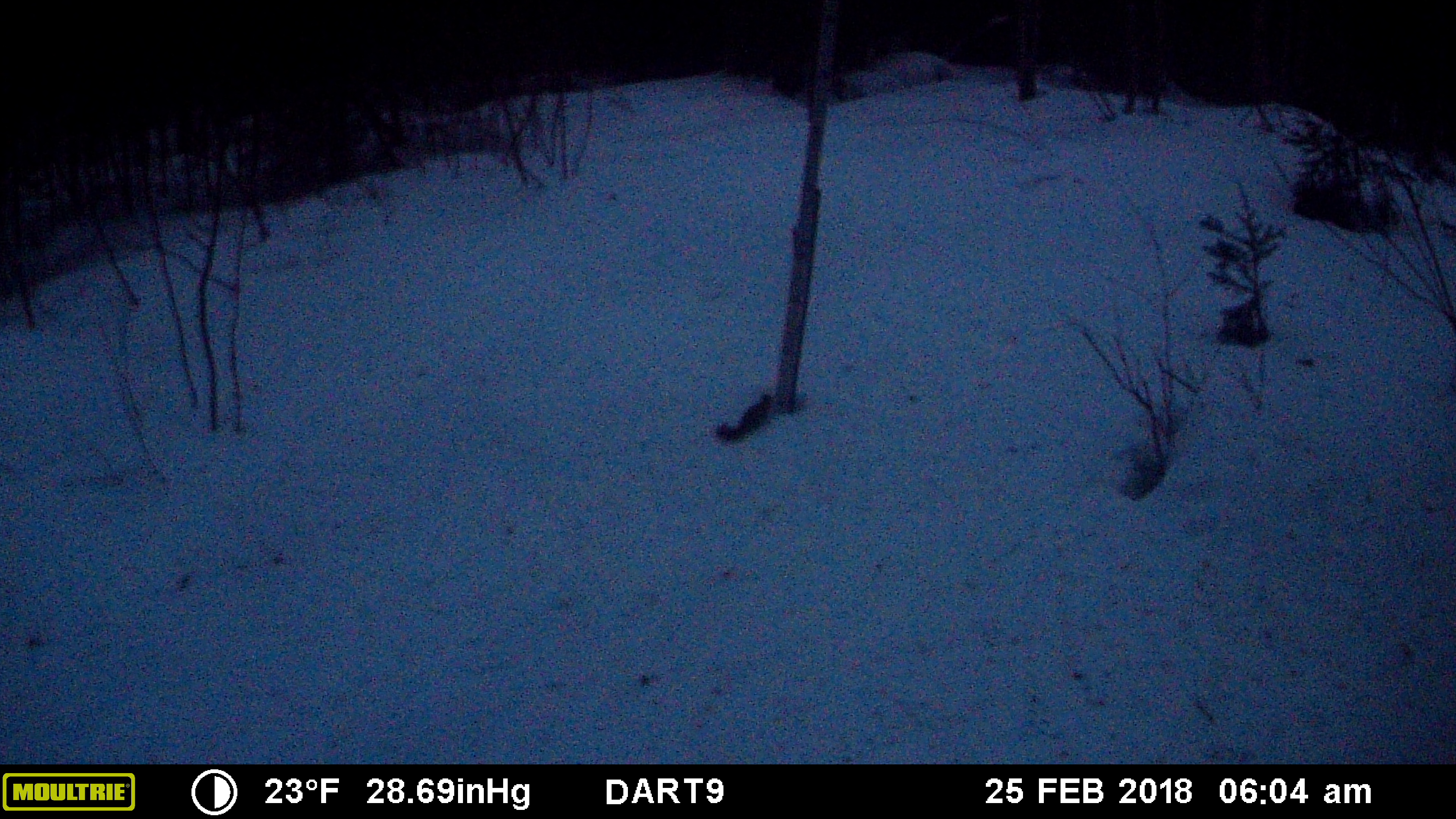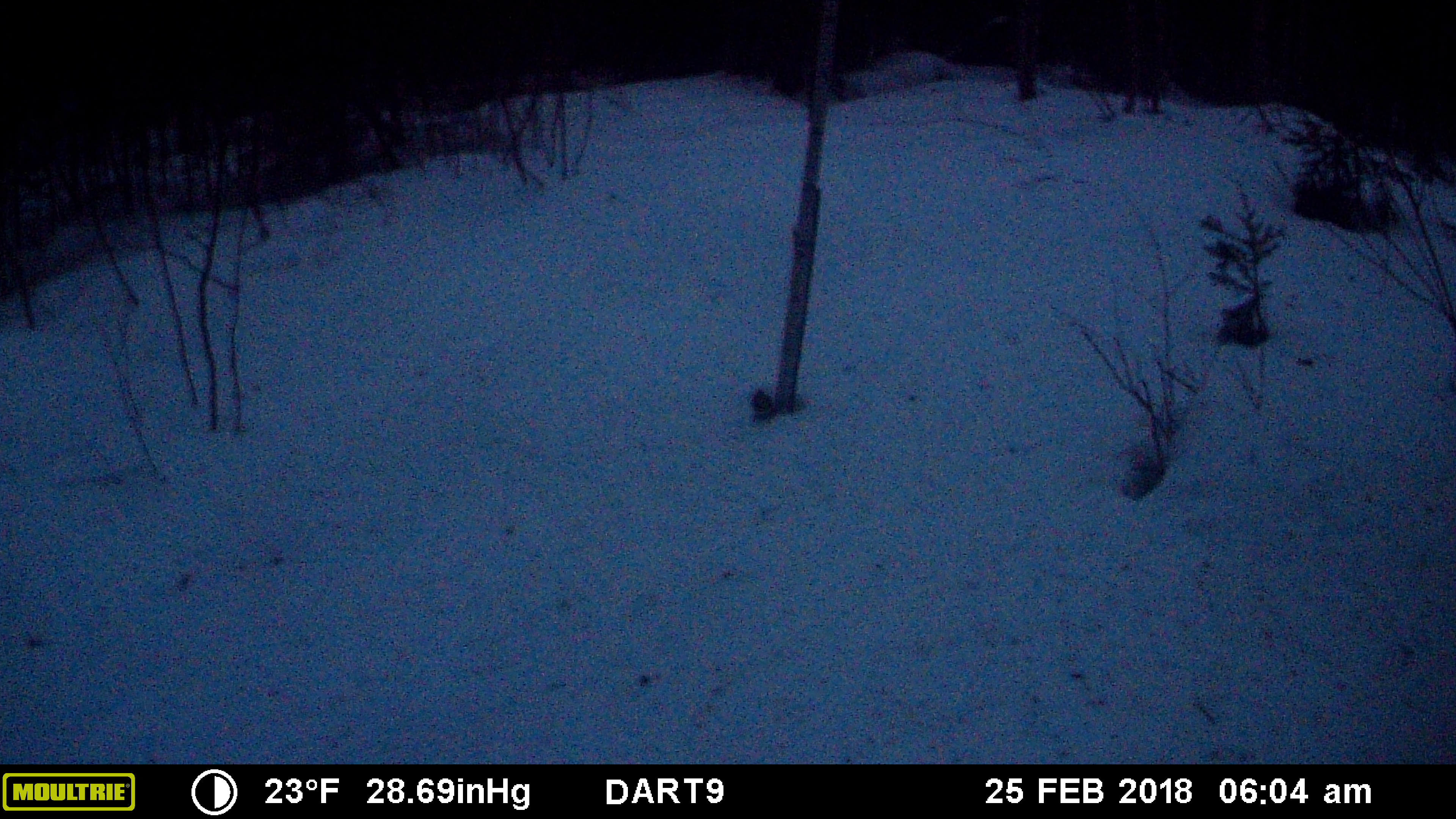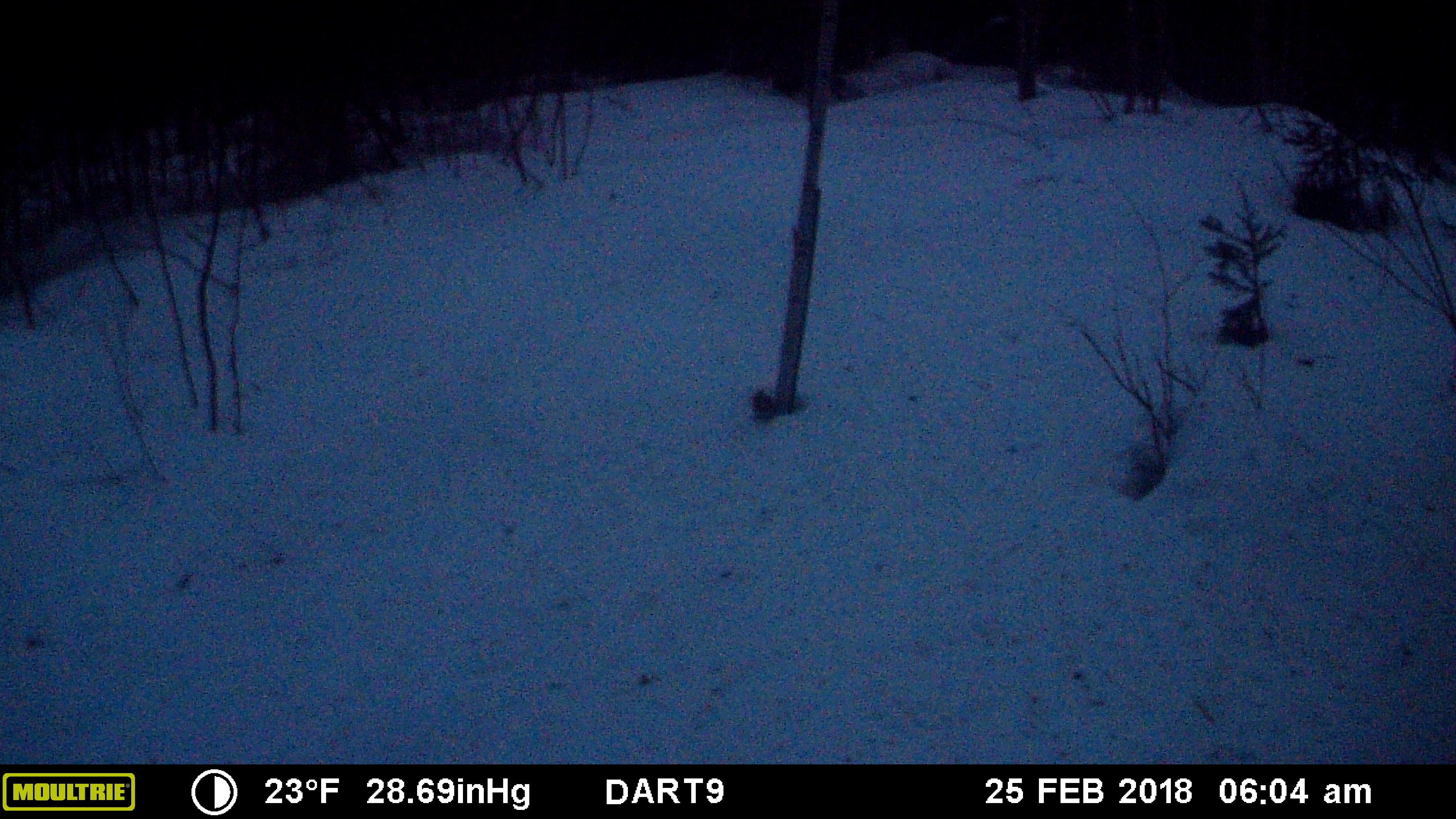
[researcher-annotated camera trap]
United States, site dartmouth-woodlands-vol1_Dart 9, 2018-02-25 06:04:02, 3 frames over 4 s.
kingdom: Animalia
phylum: Chordata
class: Mammalia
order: Rodentia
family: Sciuridae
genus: Tamiasciurus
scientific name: Tamiasciurus hudsonicus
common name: red squirrel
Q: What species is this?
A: Red squirrel (Tamiasciurus hudsonicus).